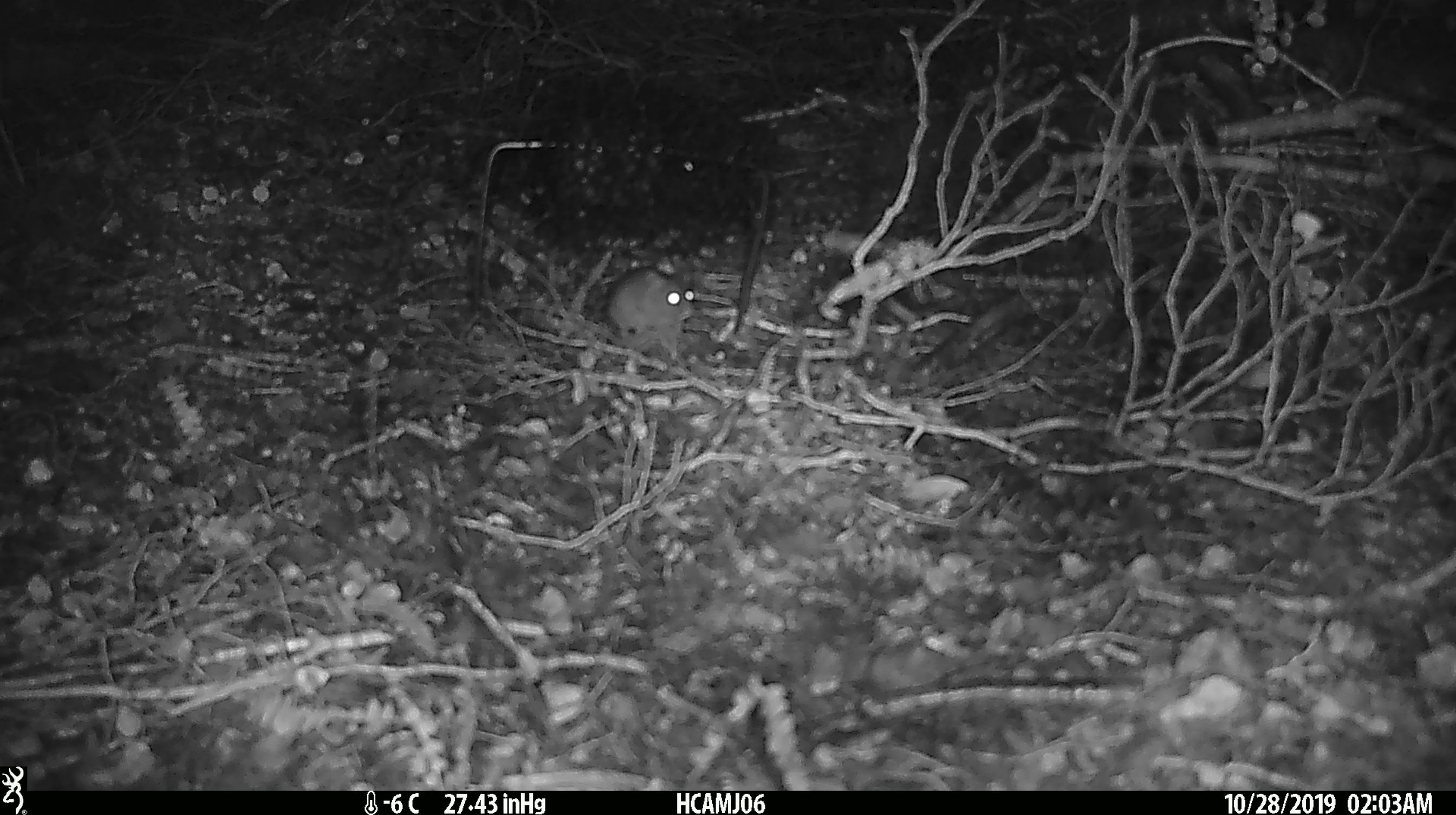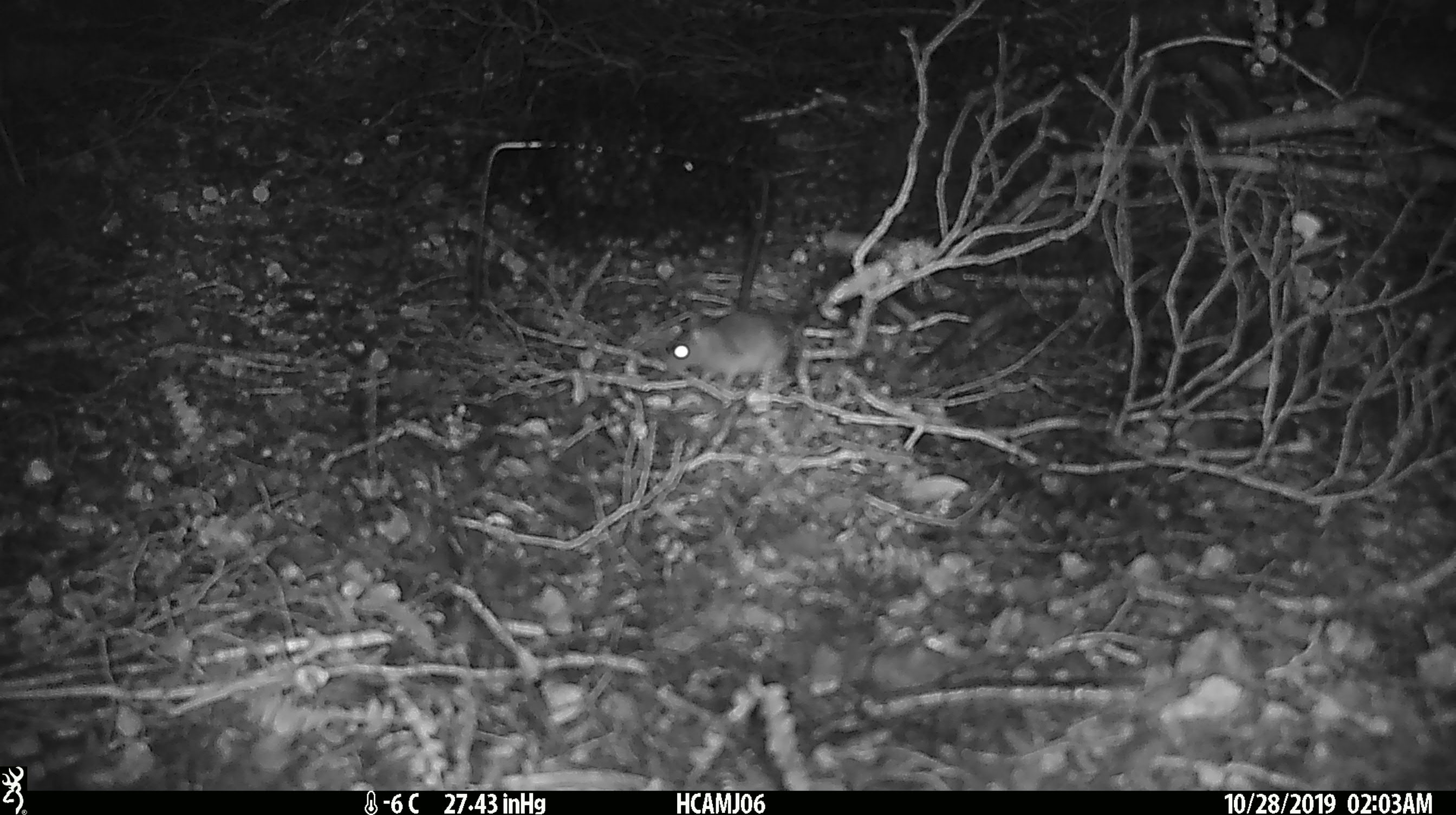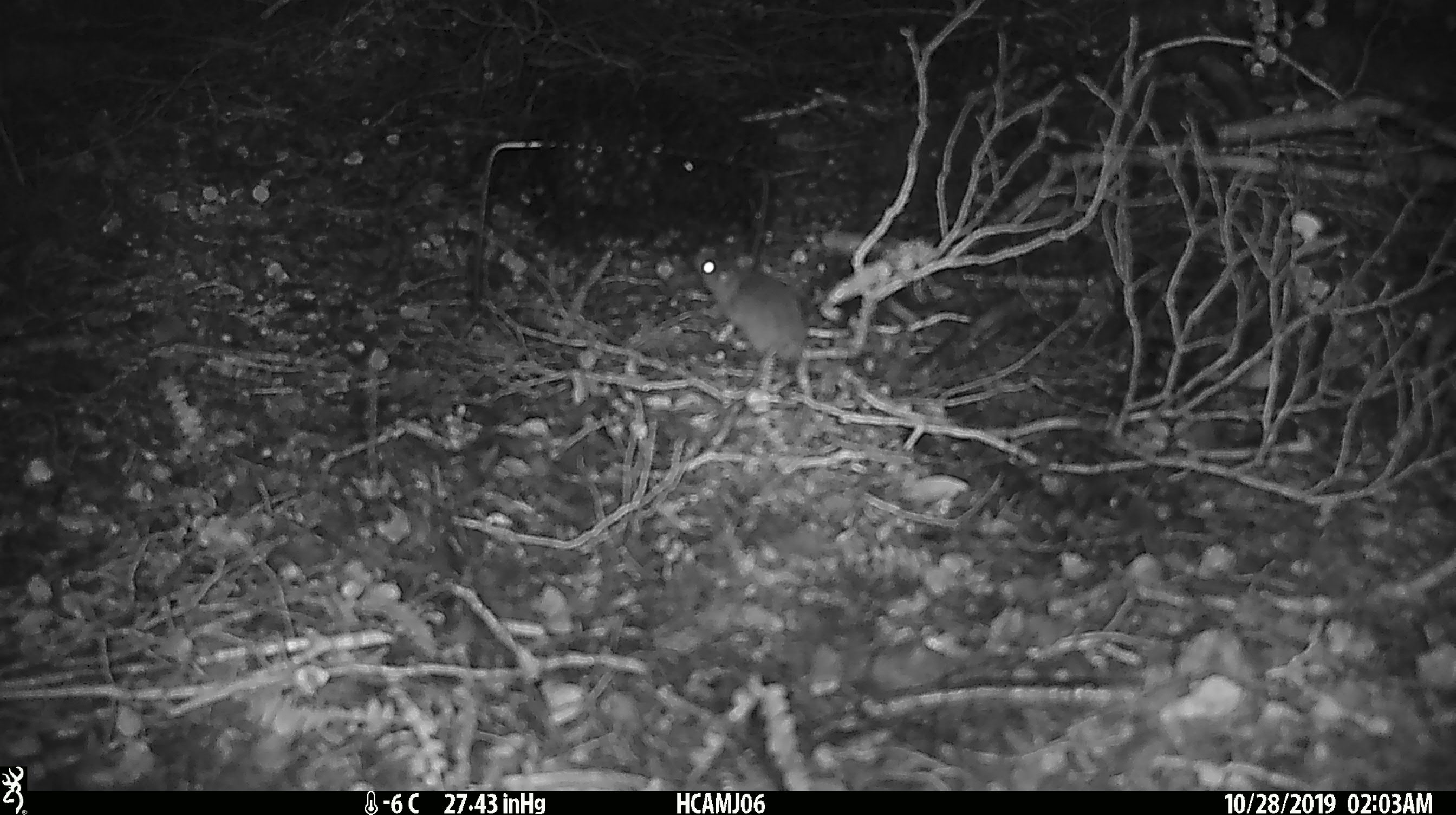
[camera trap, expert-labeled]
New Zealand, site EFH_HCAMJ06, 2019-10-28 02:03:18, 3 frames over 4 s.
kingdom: Animalia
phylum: Chordata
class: Mammalia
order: Rodentia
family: Muridae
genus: Mus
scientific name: Mus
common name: mouse